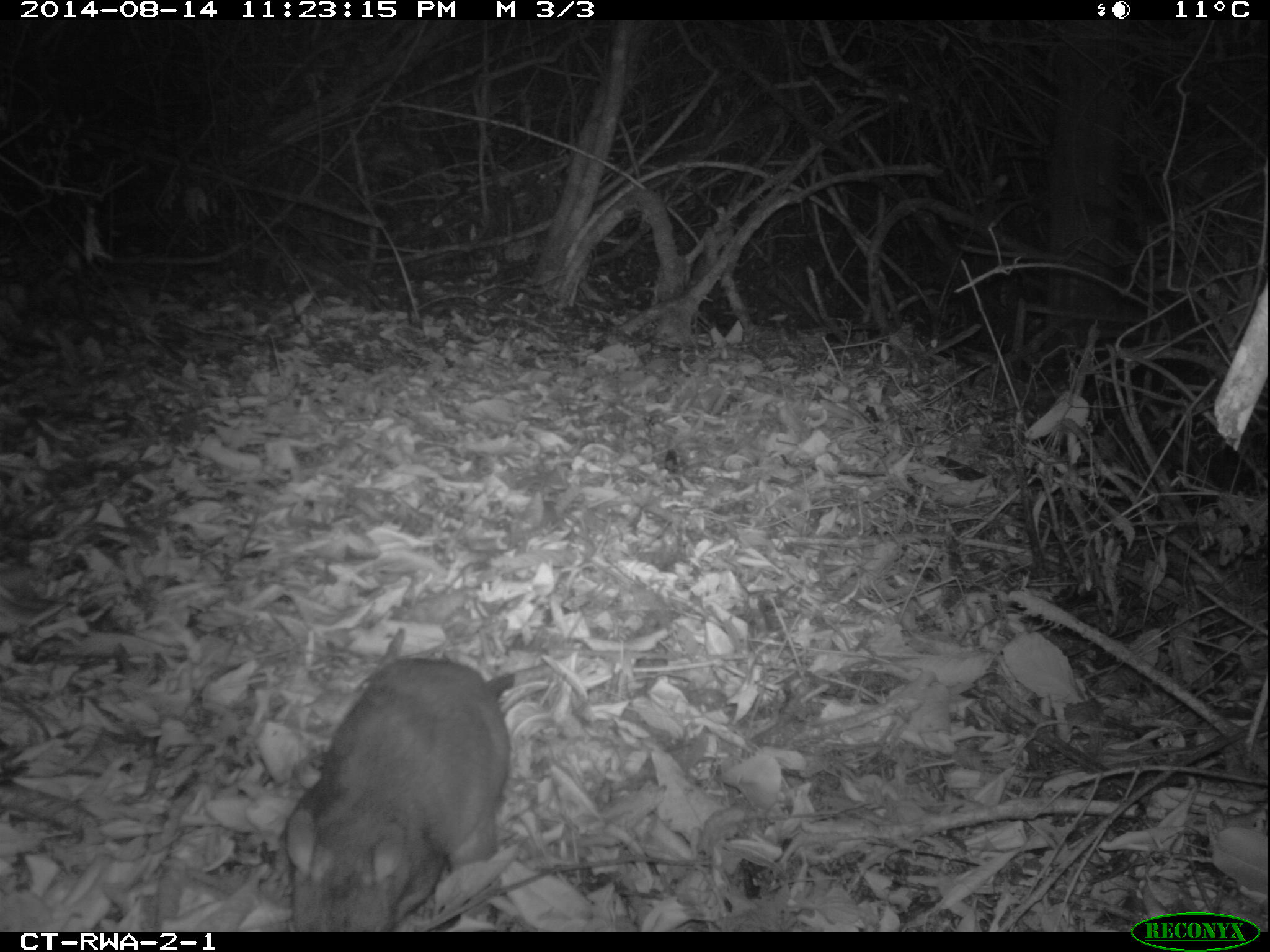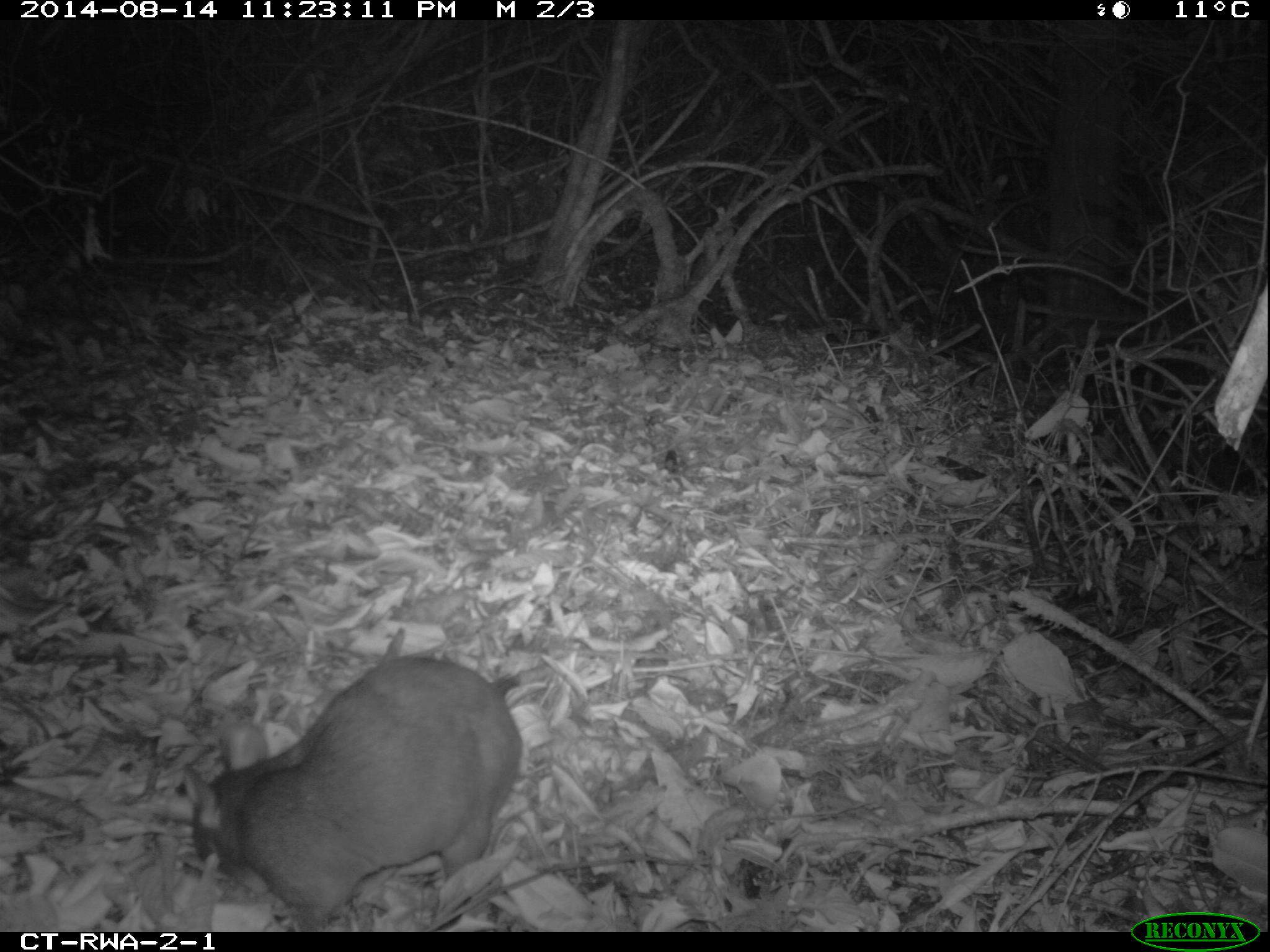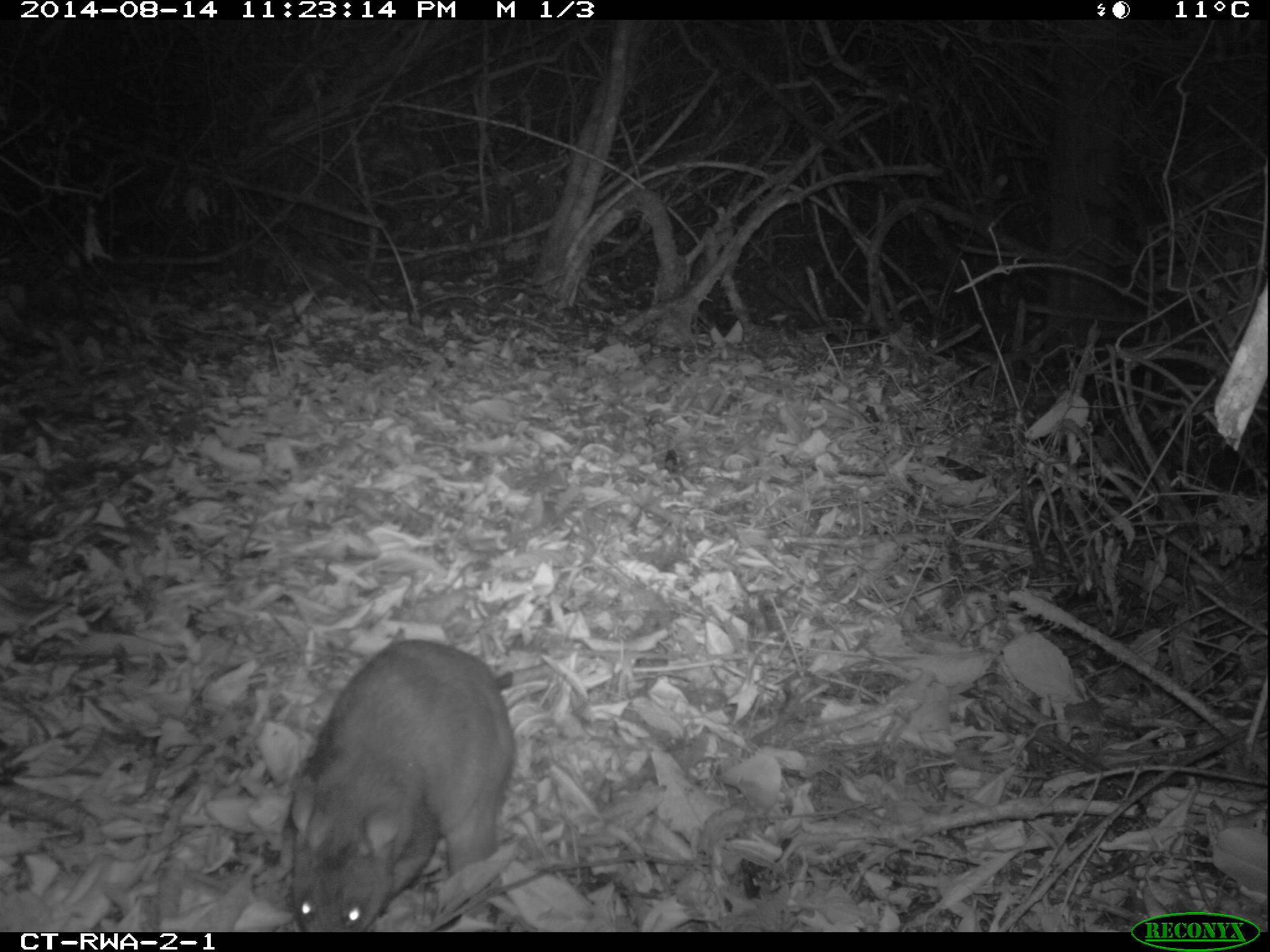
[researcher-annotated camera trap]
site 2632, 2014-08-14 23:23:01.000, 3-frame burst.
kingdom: Animalia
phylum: Chordata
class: Mammalia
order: Rodentia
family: Nesomyidae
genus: Cricetomys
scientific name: Cricetomys gambianus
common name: african giant pouched rat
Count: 1.